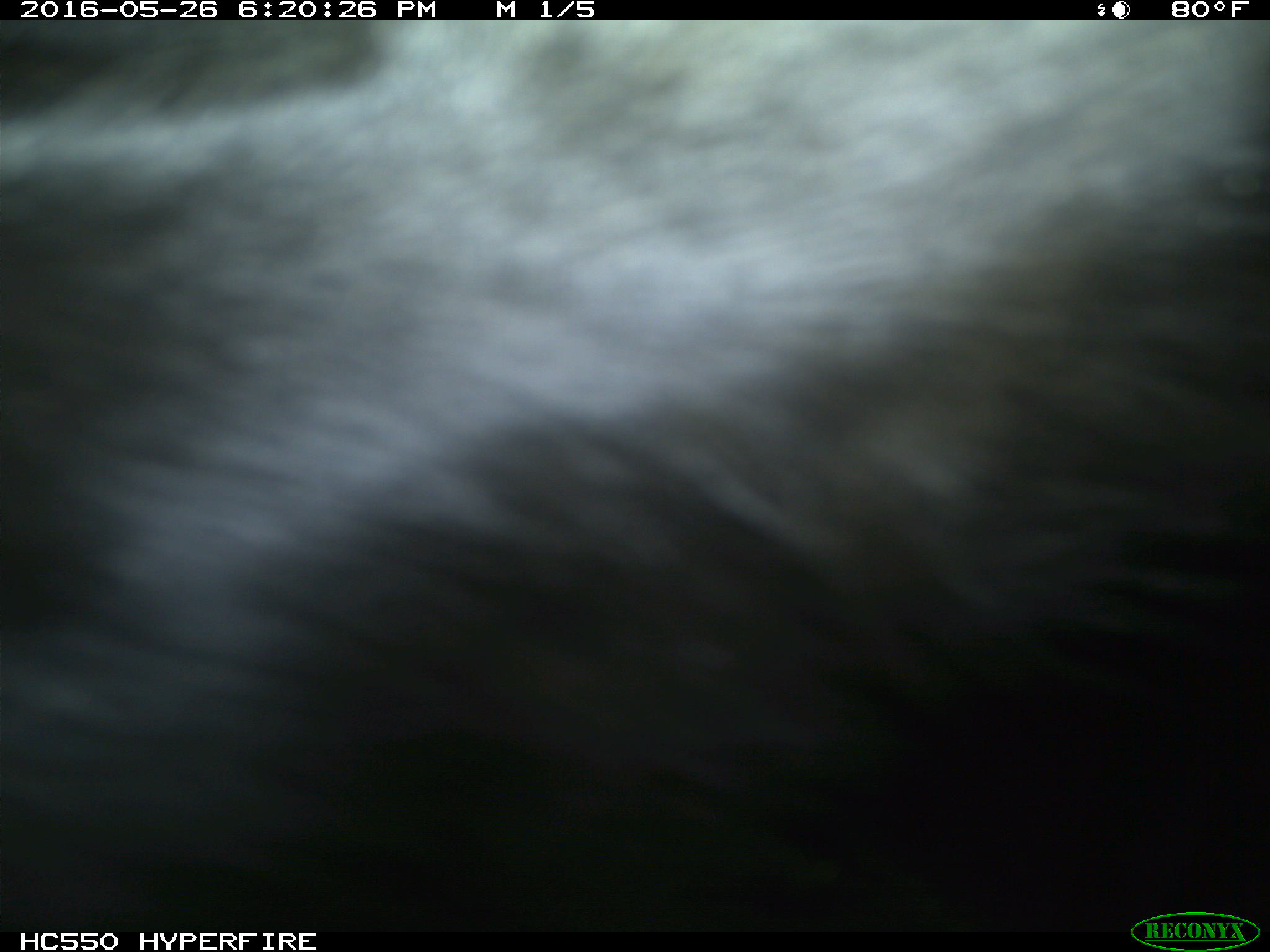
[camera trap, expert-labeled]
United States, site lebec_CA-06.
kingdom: Animalia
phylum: Chordata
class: Mammalia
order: Artiodactyla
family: Bovidae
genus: Bos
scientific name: Bos taurus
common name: domestic cow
Bos taurus (domestic cow).